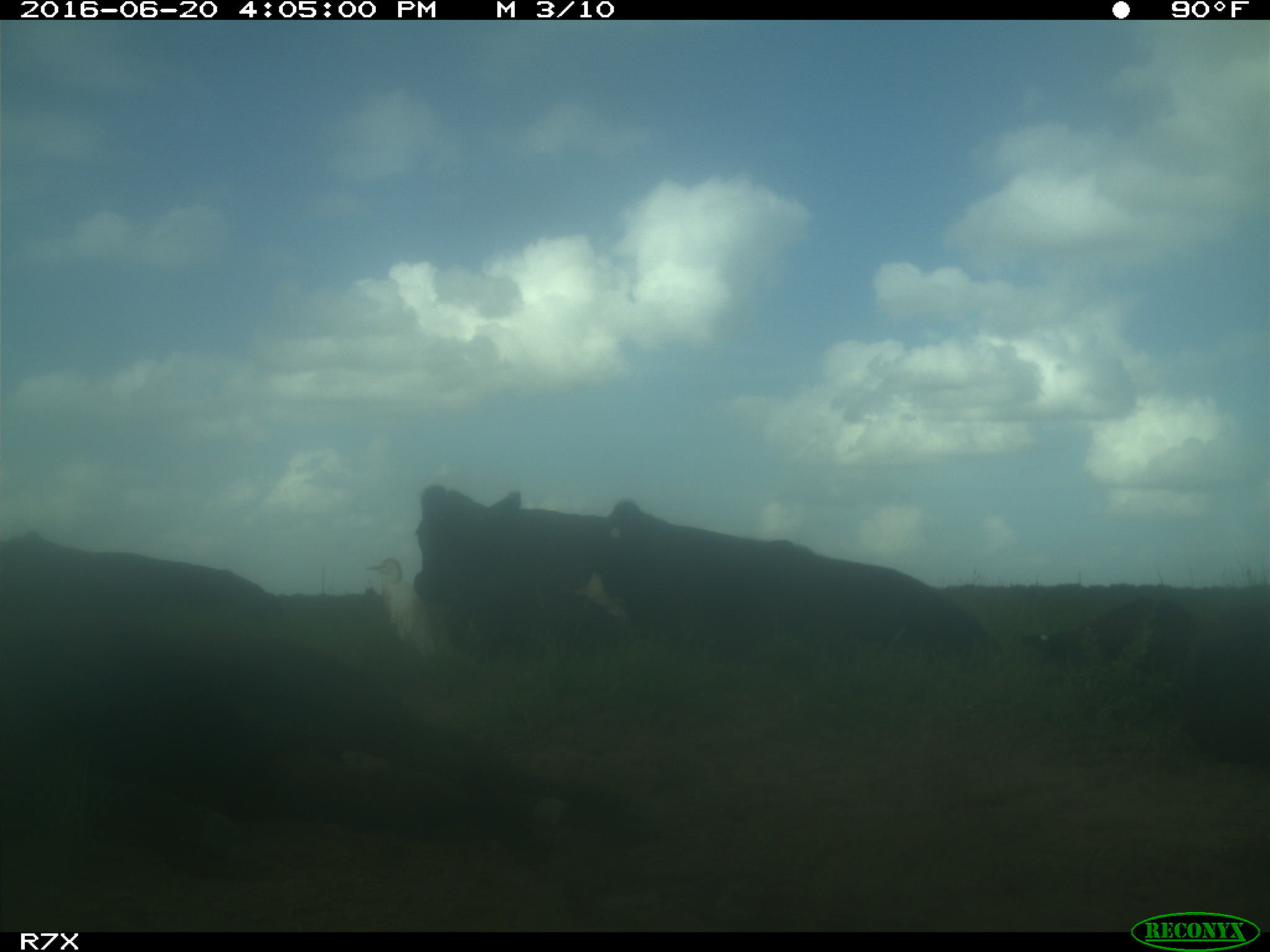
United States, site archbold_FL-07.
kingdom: Animalia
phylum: Chordata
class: Mammalia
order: Artiodactyla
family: Bovidae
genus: Bos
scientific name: Bos taurus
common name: domestic cow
Bos taurus (domestic cow).